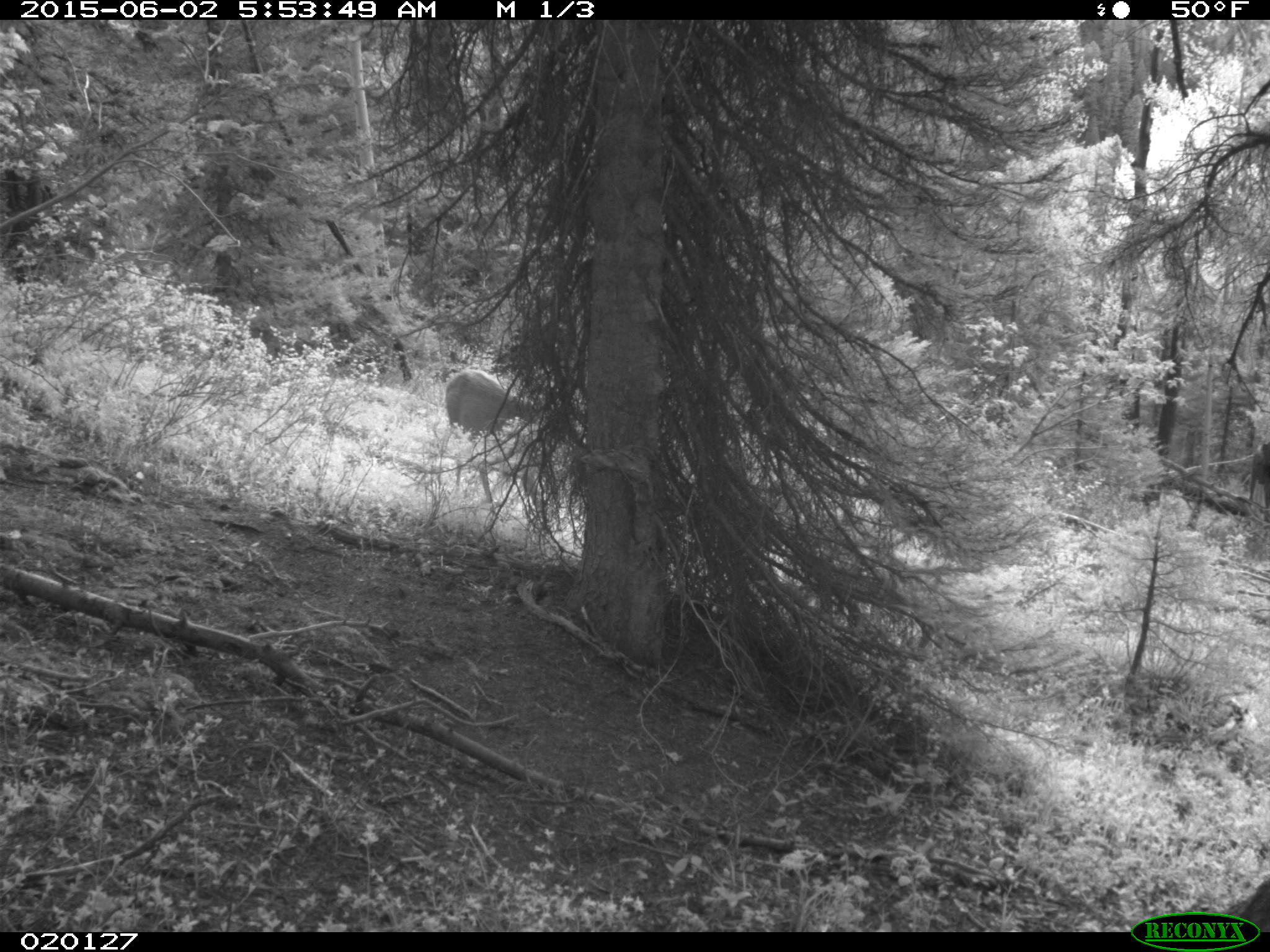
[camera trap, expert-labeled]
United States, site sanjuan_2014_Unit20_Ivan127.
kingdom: Animalia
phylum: Chordata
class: Mammalia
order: Artiodactyla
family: Cervidae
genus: Odocoileus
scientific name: Odocoileus hemionus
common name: mule deer